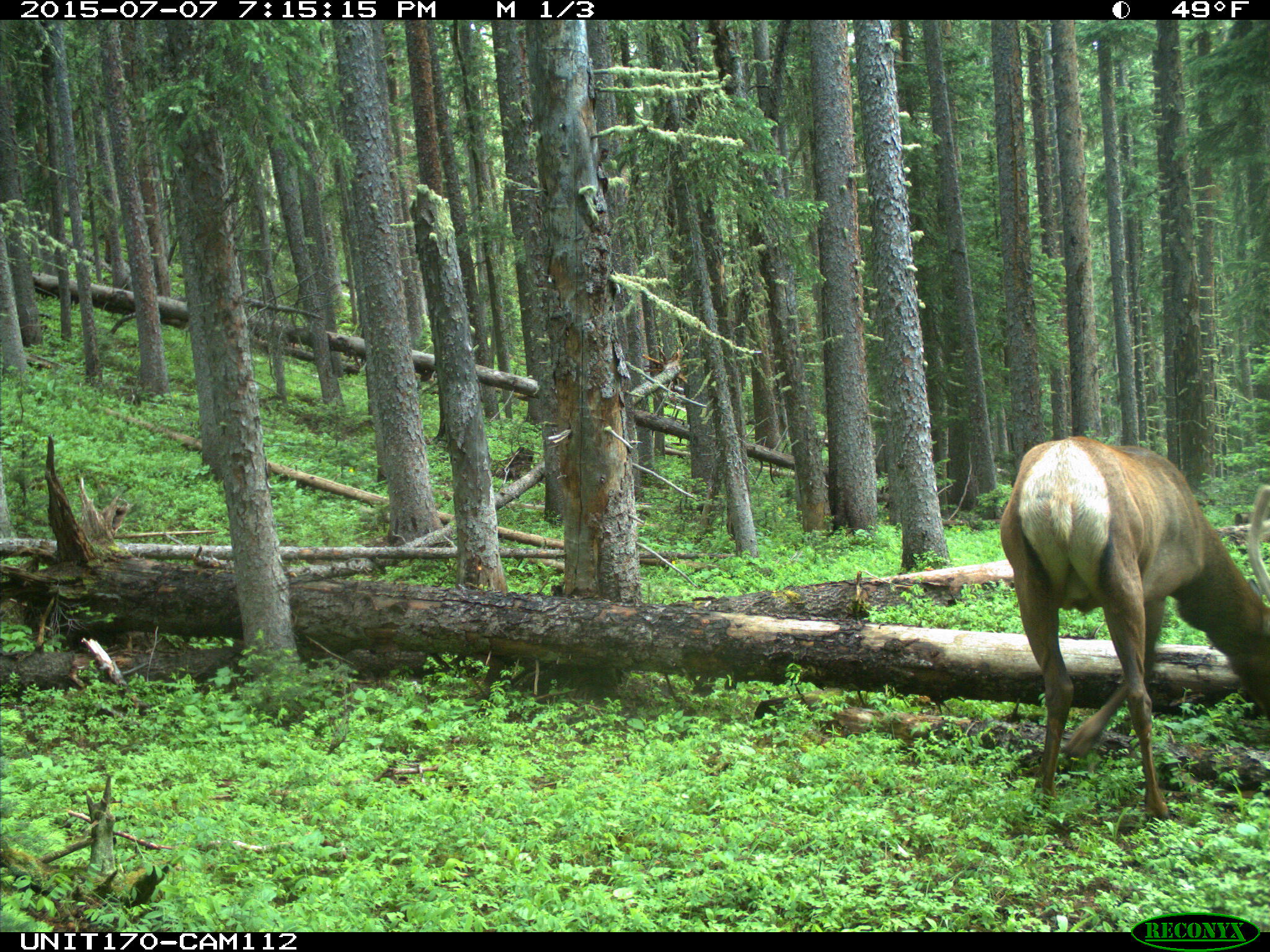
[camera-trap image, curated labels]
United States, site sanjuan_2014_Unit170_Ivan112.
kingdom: Animalia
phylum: Chordata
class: Mammalia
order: Artiodactyla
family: Cervidae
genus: Cervus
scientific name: Cervus elaphus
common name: red deer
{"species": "Cervus elaphus (red deer)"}